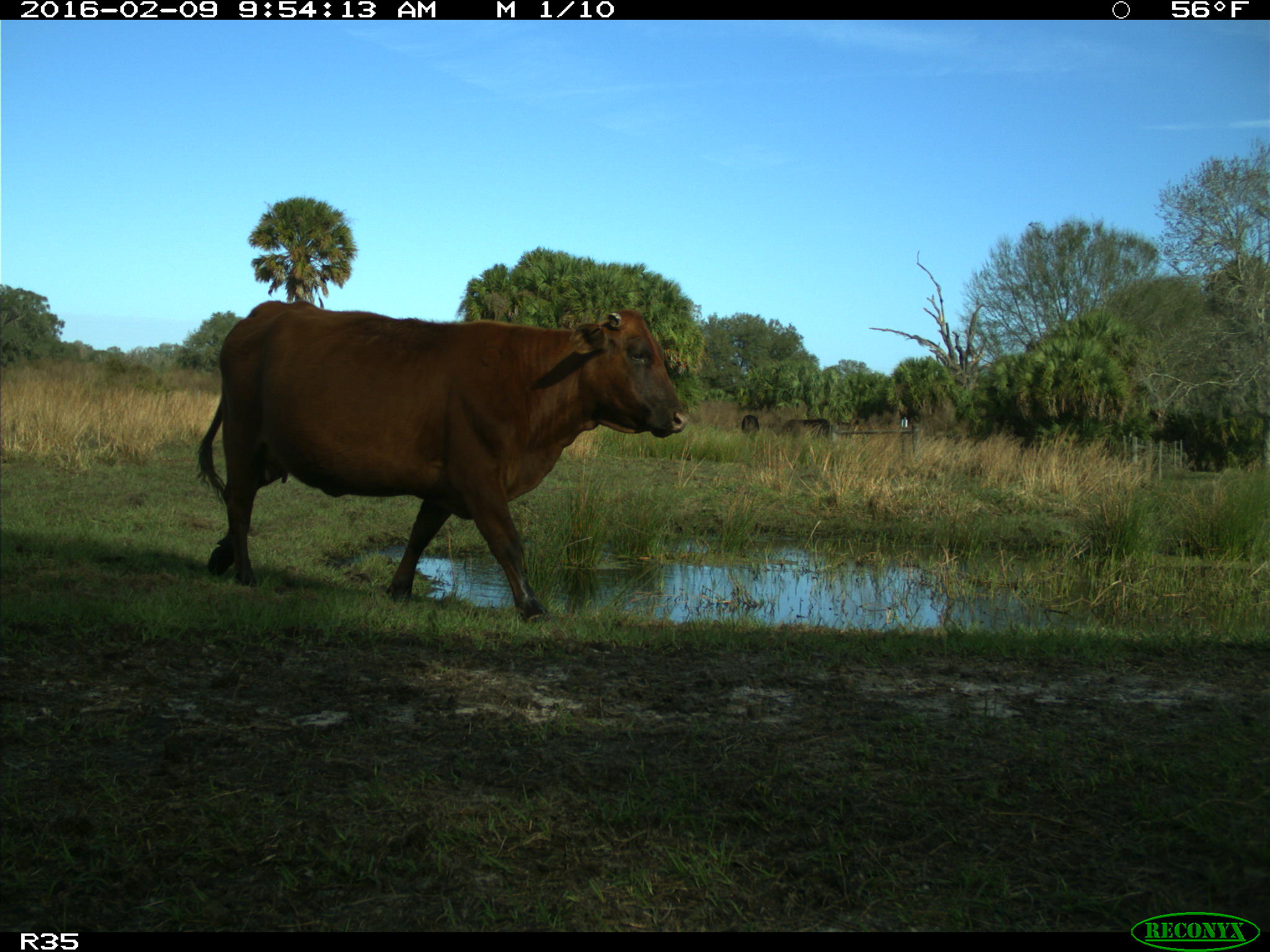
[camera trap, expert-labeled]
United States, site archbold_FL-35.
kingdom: Animalia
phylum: Chordata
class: Mammalia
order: Artiodactyla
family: Bovidae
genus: Bos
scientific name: Bos taurus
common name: domestic cow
Bos taurus (domestic cow).